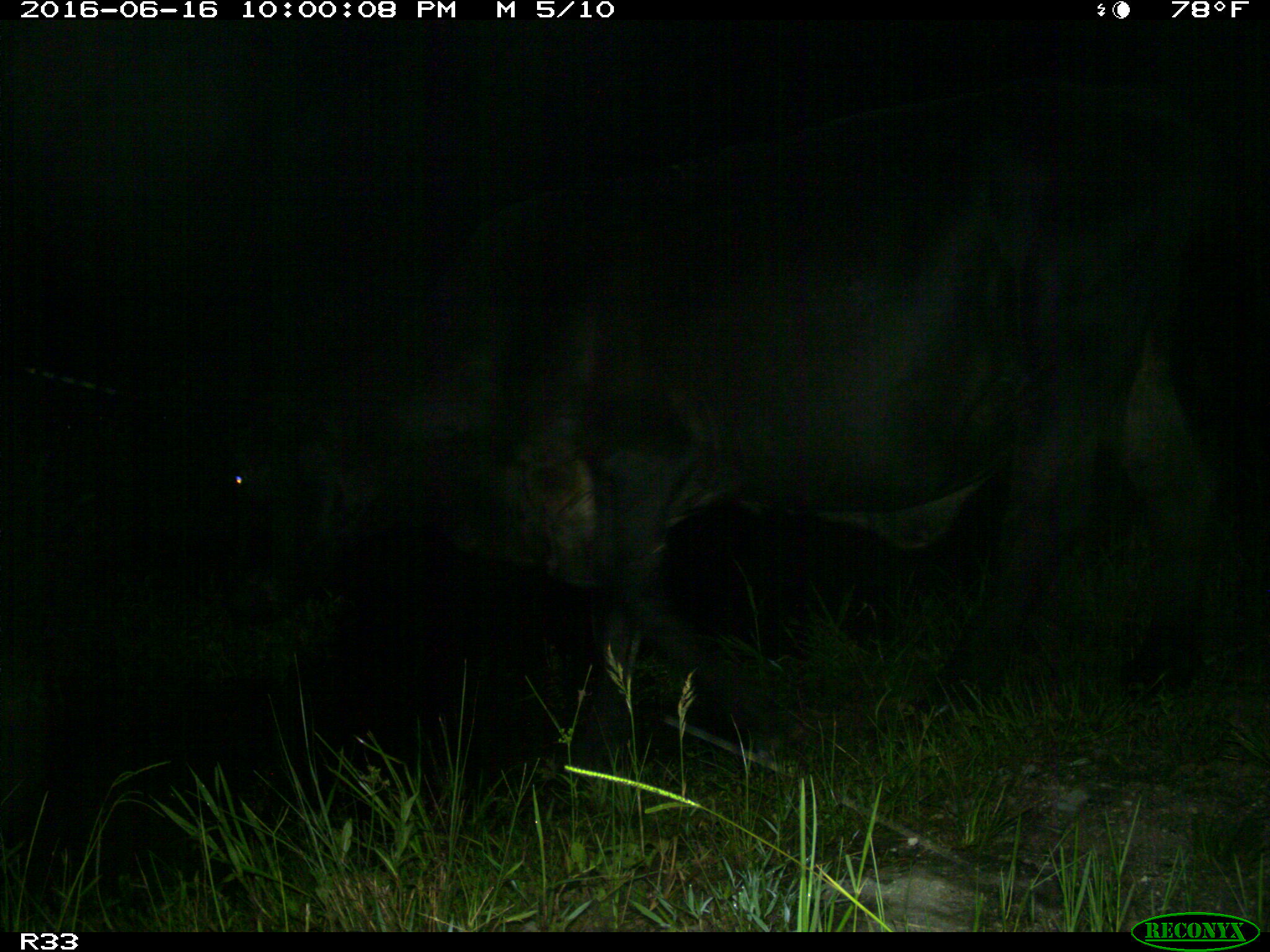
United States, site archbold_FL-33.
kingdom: Animalia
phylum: Chordata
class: Mammalia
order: Artiodactyla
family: Bovidae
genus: Bos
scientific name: Bos taurus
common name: domestic cow